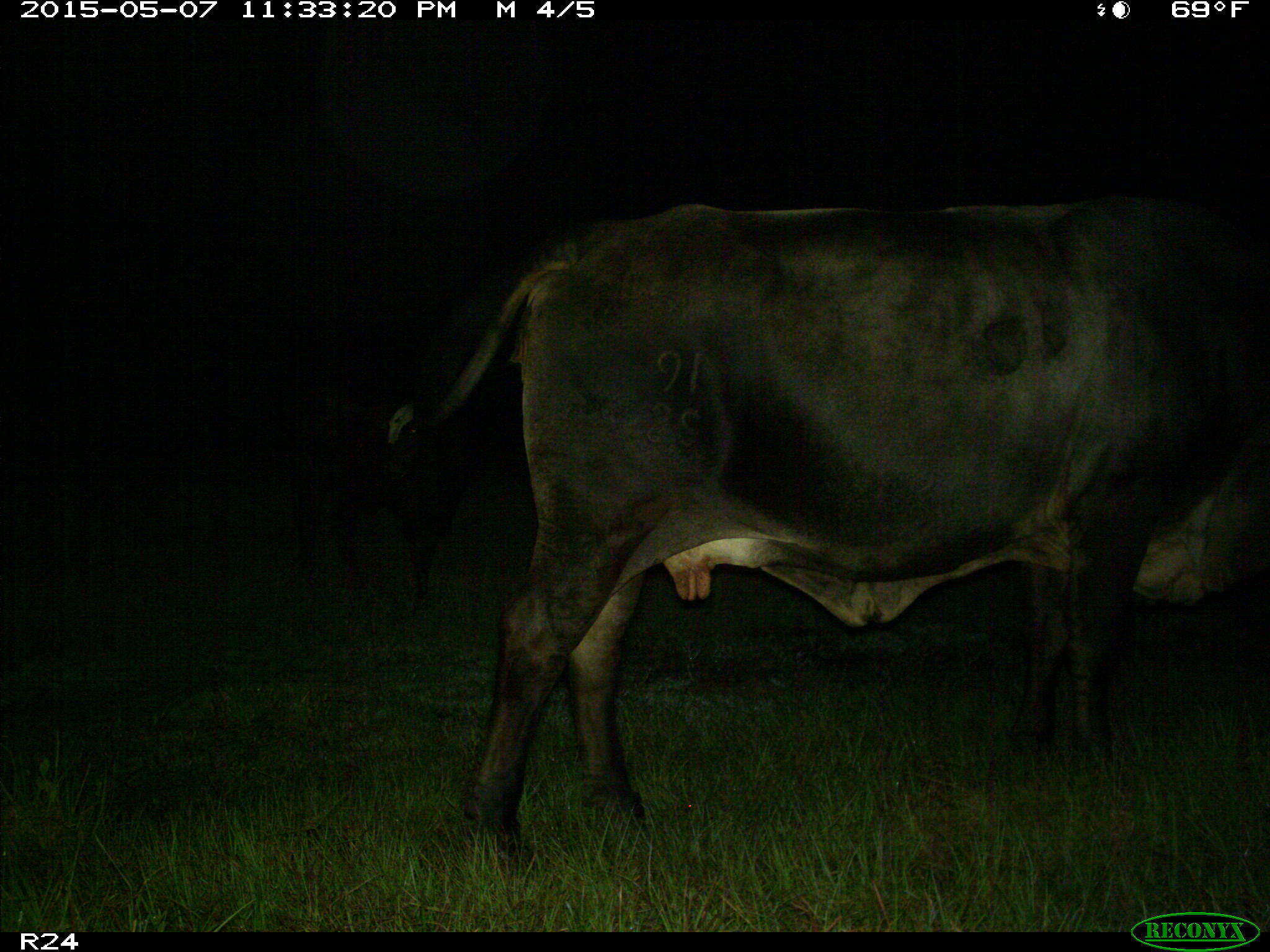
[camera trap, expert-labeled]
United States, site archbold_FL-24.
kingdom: Animalia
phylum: Chordata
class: Mammalia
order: Artiodactyla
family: Bovidae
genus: Bos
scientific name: Bos taurus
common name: domestic cow